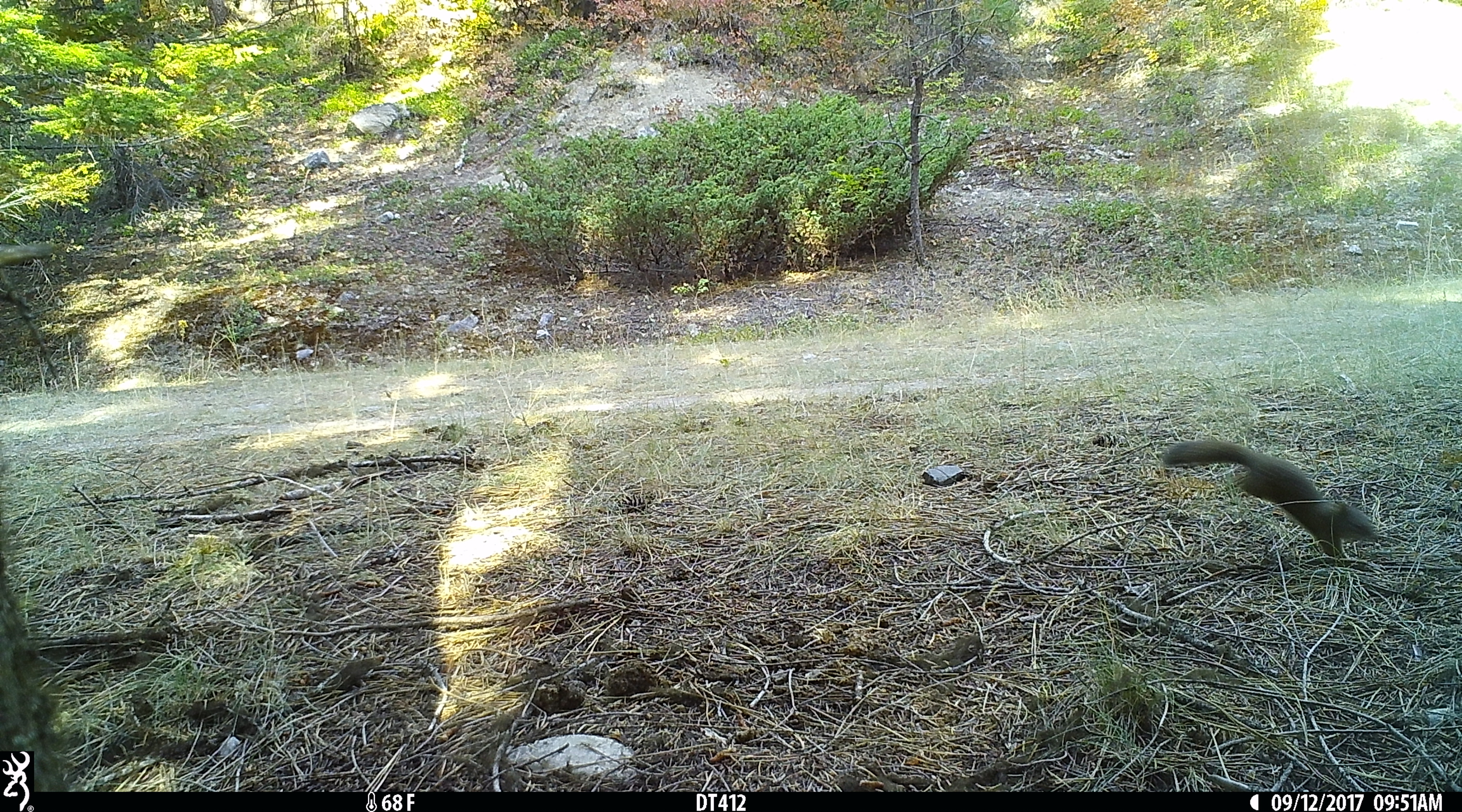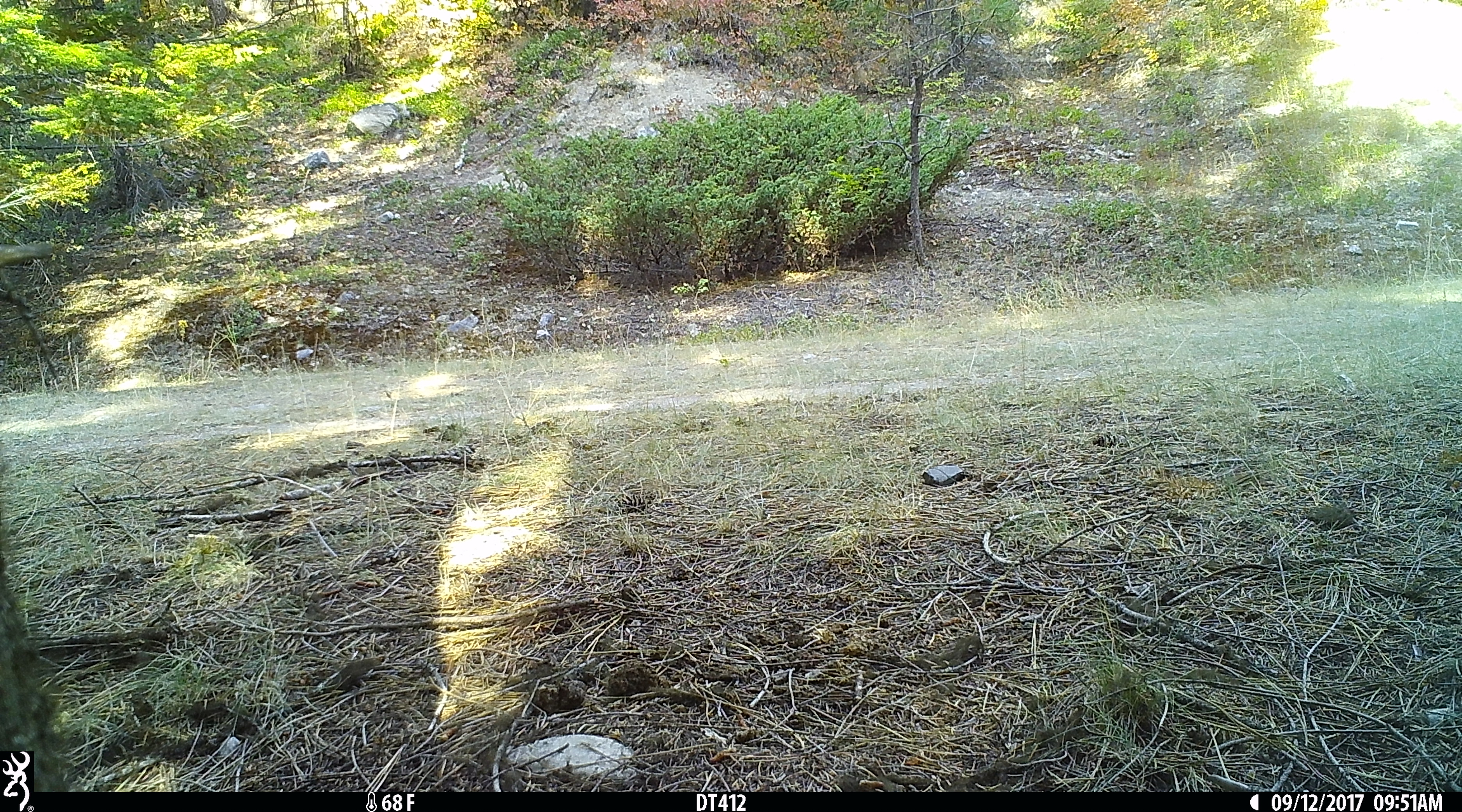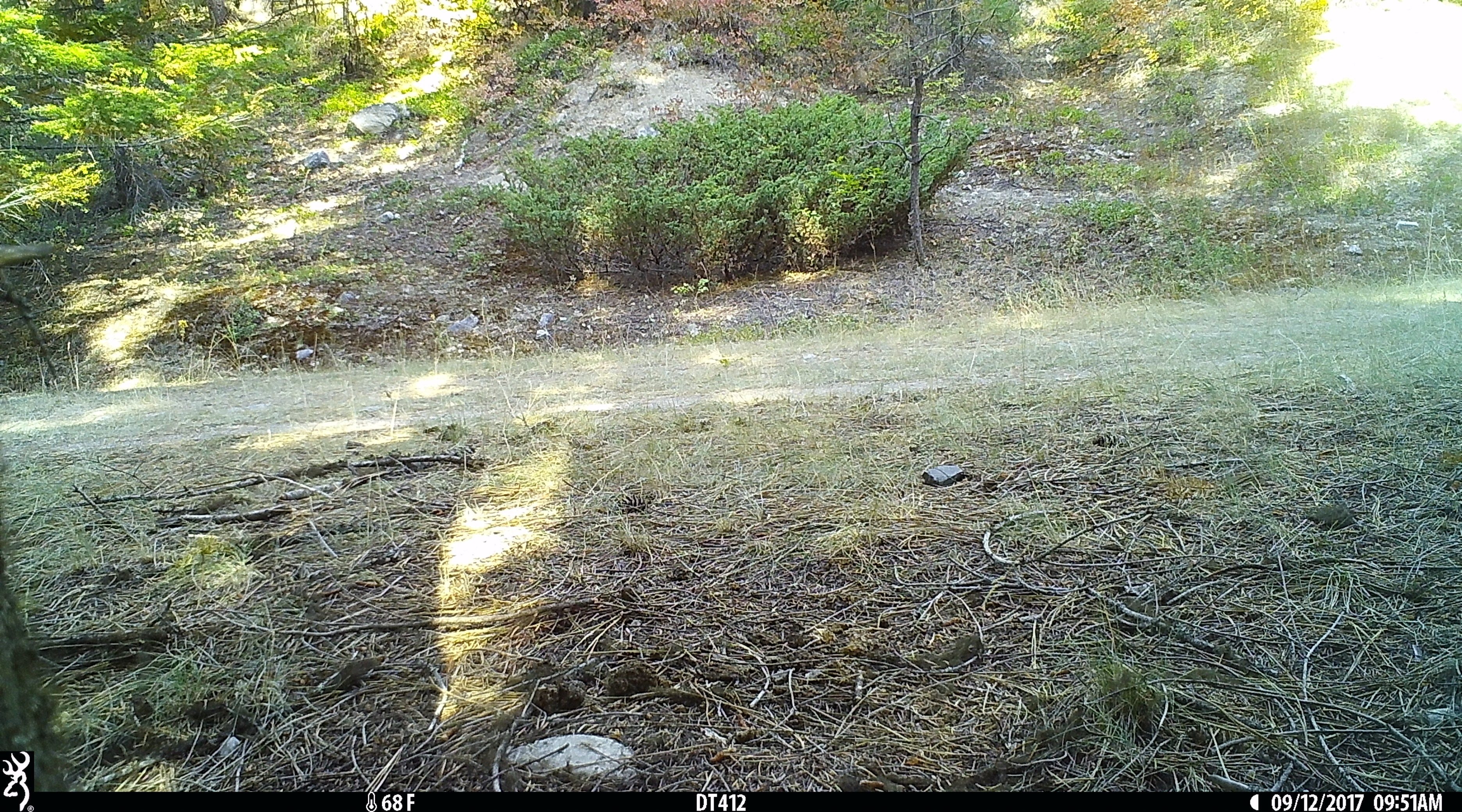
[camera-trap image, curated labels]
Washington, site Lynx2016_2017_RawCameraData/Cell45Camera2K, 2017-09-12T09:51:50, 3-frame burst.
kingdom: Animalia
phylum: Chordata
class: Mammalia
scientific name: Mammalia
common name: small mammal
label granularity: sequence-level